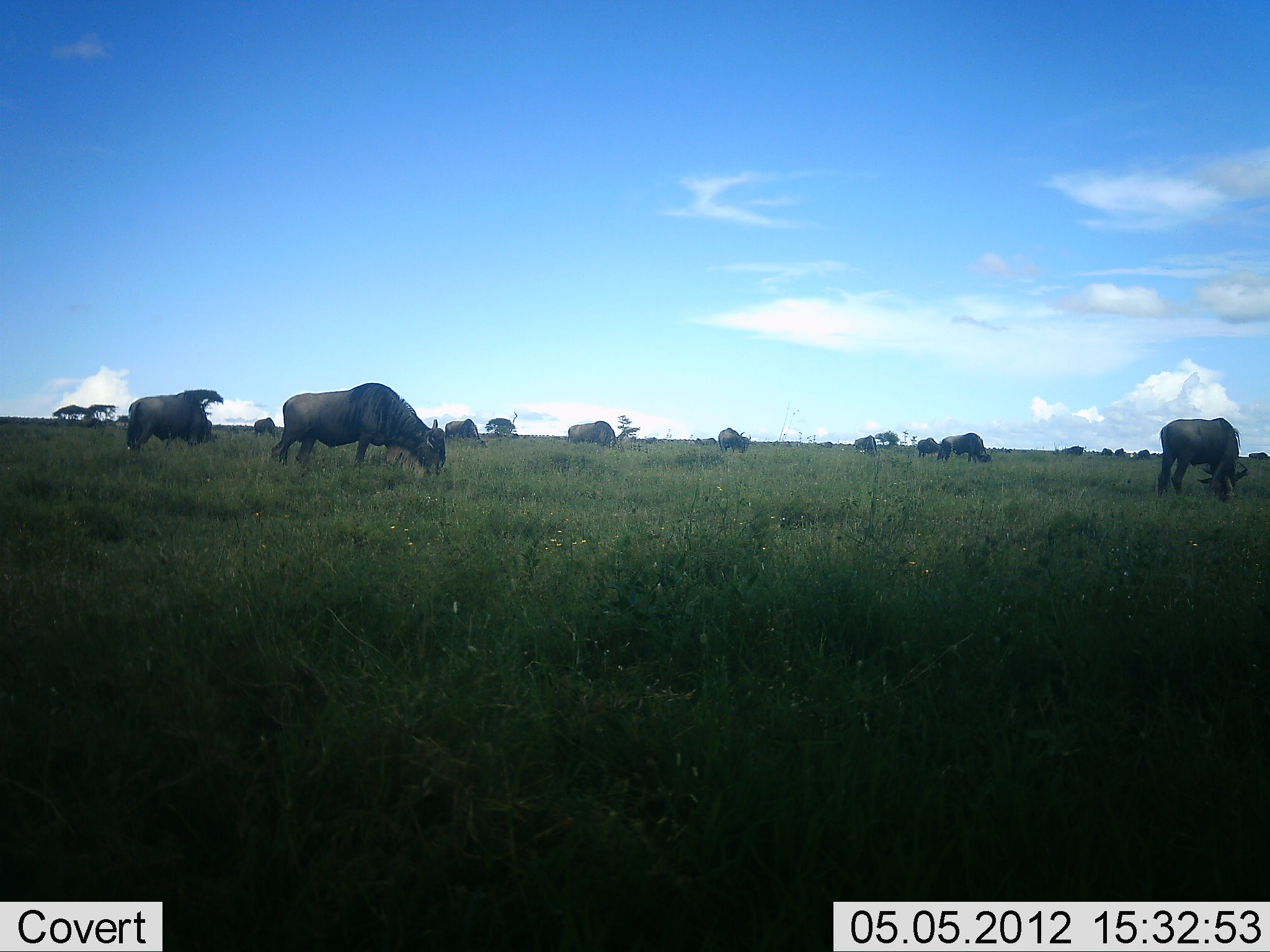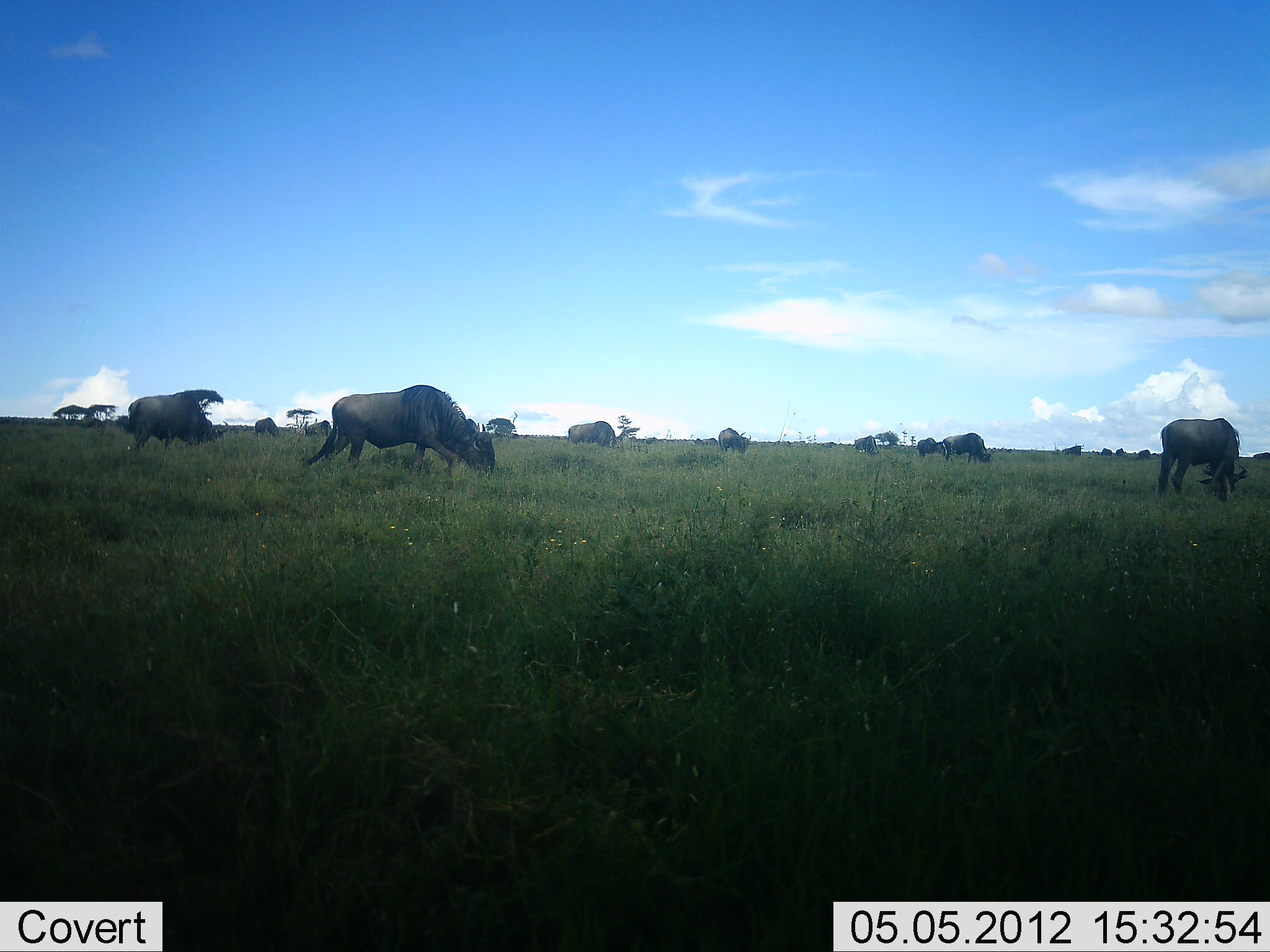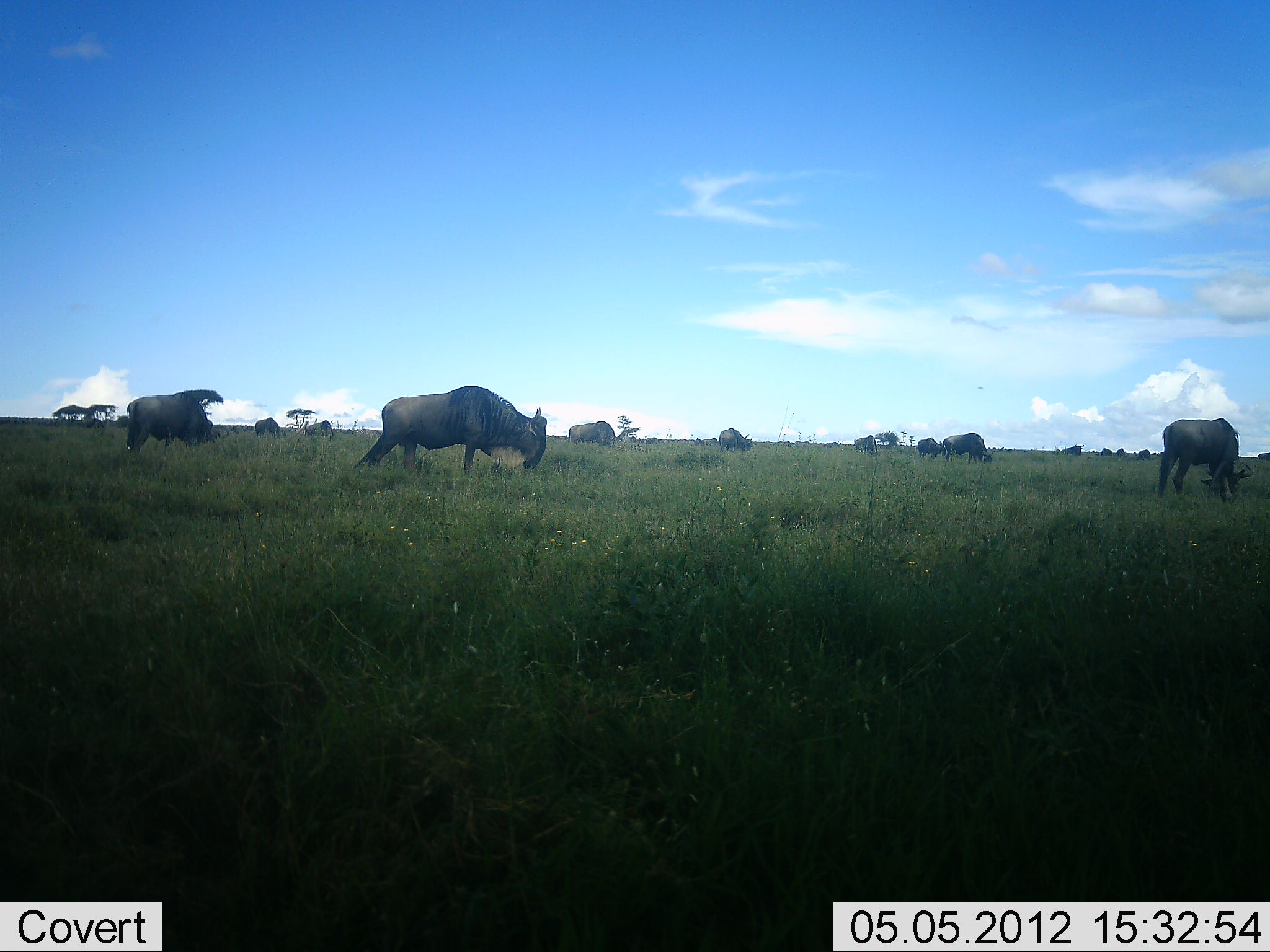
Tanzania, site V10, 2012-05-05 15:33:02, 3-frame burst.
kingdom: Animalia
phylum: Chordata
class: Mammalia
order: Artiodactyla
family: Bovidae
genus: Connochaetes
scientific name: Connochaetes taurinus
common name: blue wildebeest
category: wildebeest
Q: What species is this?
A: Wildebeest (blue wildebeest) (Connochaetes taurinus).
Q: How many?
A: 11-50.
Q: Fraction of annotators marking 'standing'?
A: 20%.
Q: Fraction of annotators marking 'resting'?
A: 10%.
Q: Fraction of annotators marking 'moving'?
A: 40%.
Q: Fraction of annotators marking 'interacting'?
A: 10%.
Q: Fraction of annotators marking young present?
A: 0%.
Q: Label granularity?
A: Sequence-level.